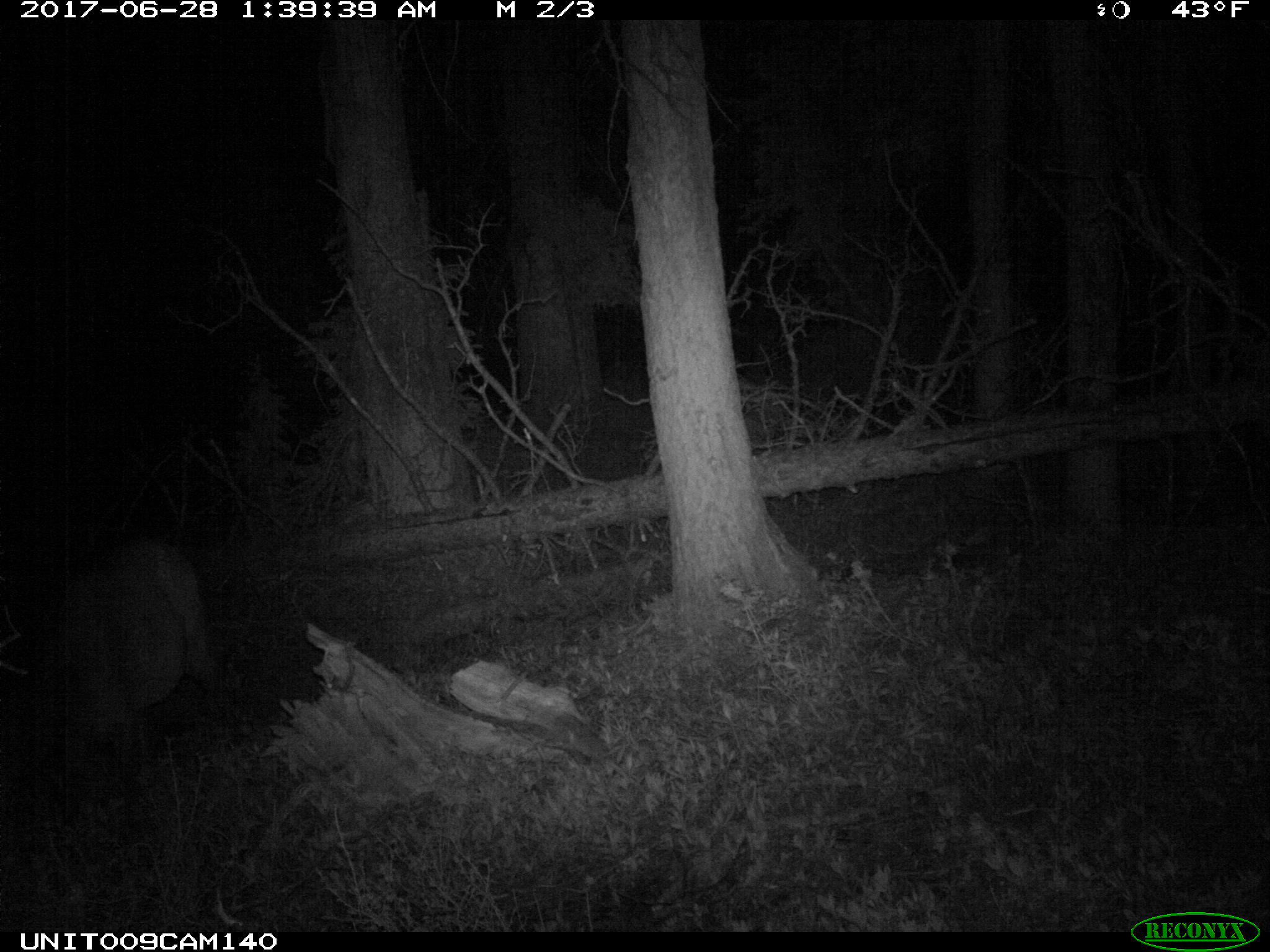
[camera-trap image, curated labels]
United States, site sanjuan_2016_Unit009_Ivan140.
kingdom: Animalia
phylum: Chordata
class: Mammalia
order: Artiodactyla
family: Cervidae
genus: Cervus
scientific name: Cervus elaphus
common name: red deer